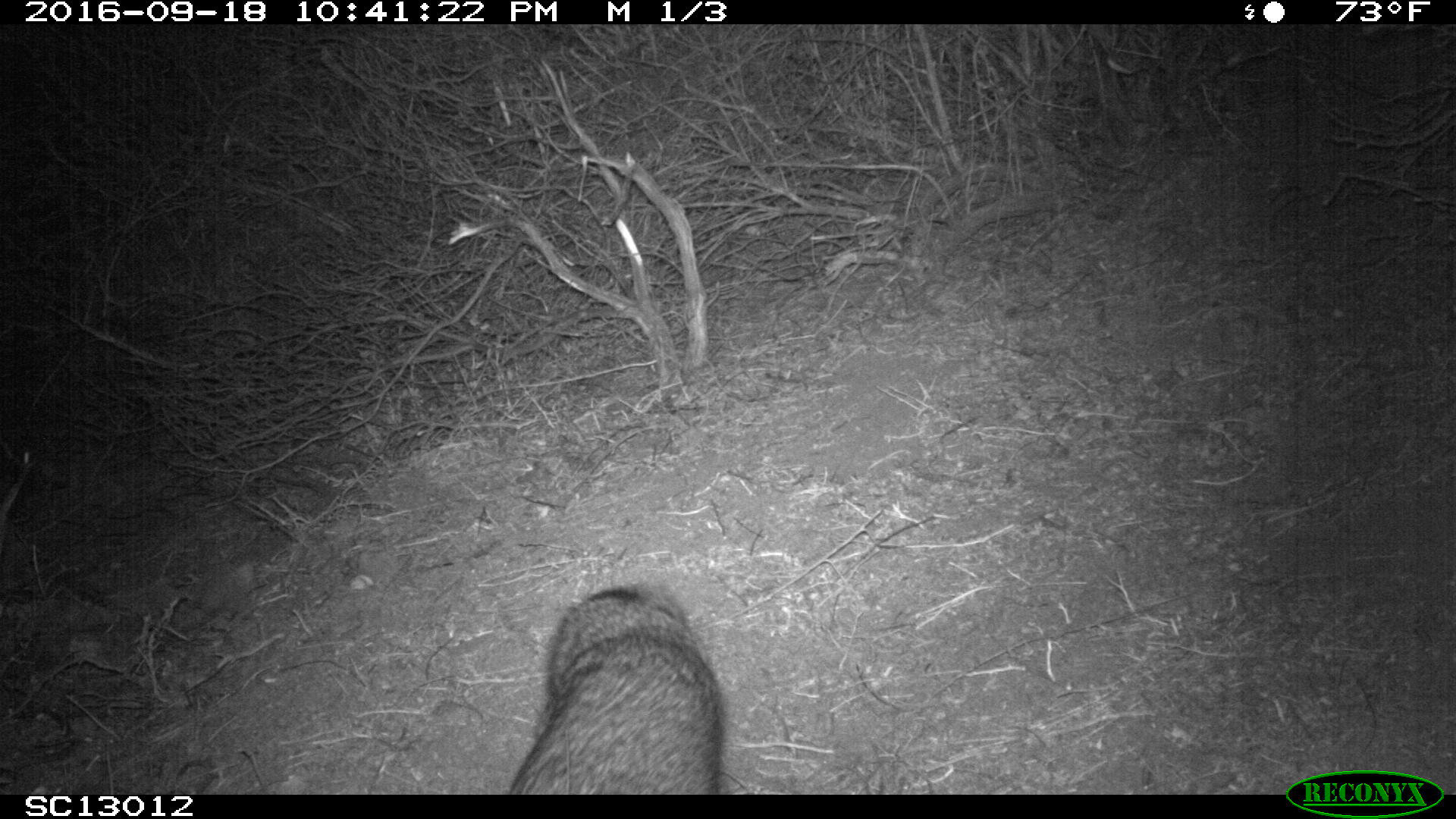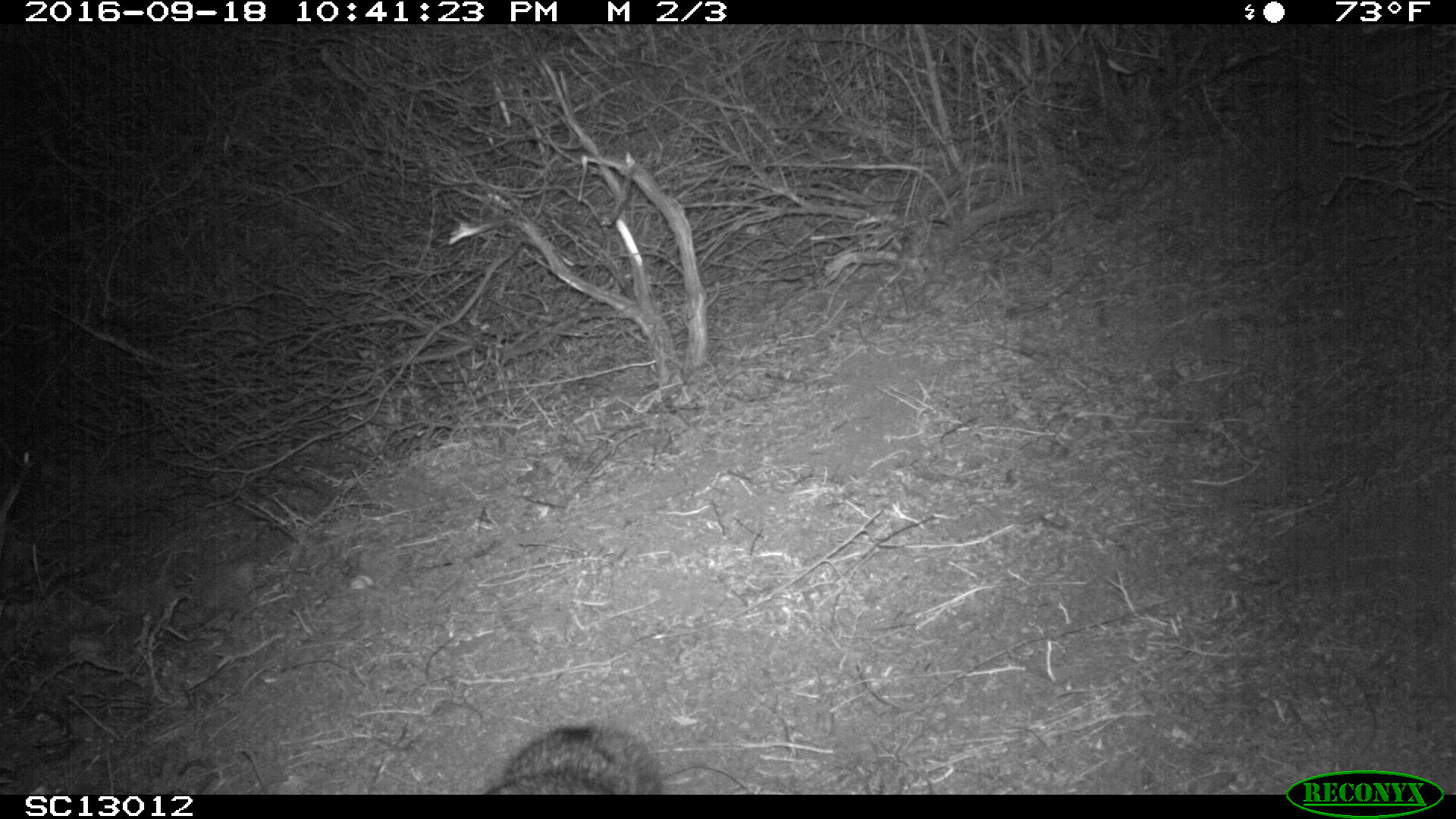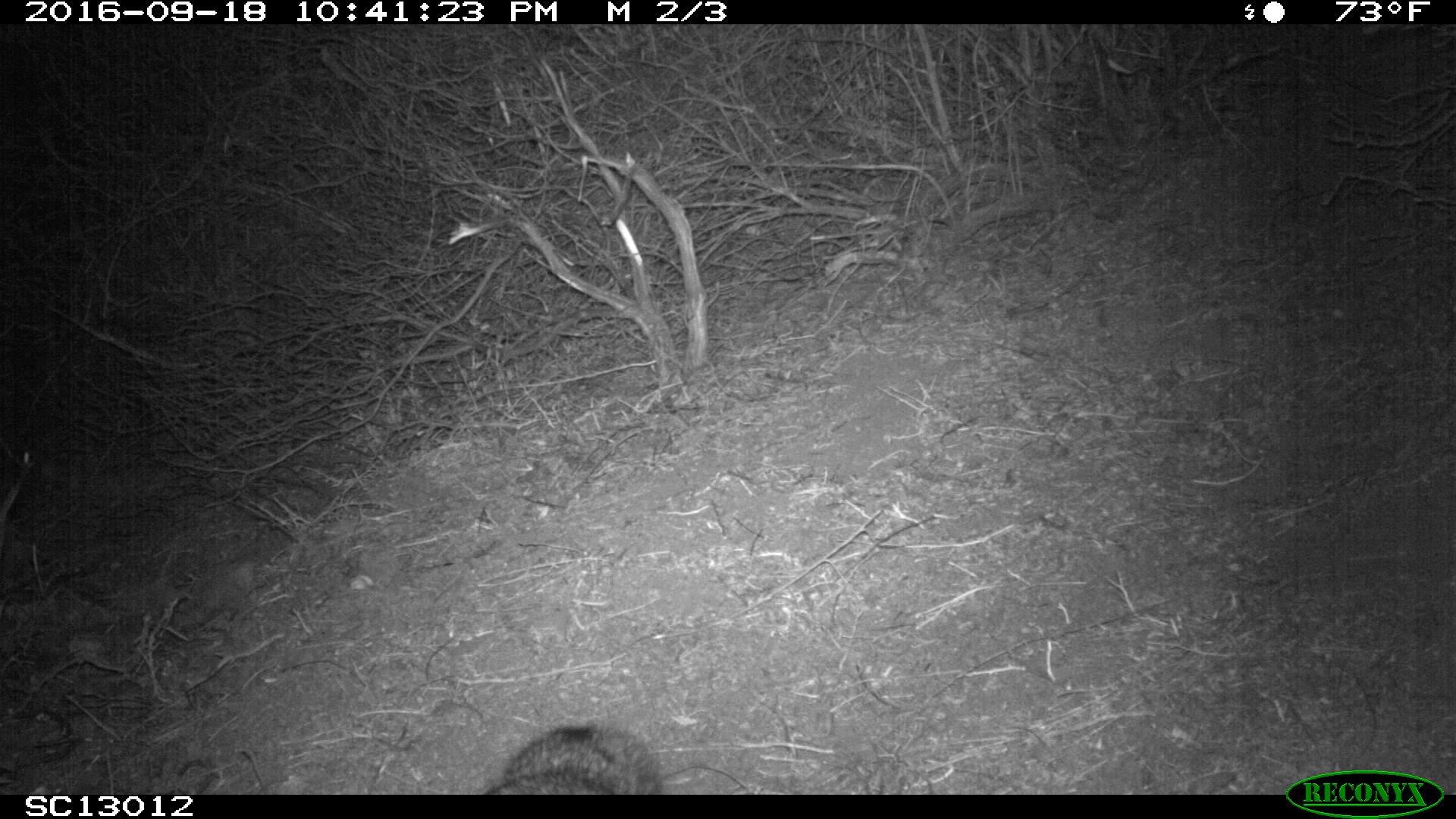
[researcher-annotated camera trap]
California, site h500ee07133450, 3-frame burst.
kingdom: Animalia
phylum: Chordata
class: Mammalia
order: Carnivora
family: Canidae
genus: Urocyon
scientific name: Urocyon littoralis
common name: island fox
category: fox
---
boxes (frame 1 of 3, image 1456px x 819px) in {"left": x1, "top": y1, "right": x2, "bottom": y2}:
fox: {"left": 504, "top": 580, "right": 723, "bottom": 794}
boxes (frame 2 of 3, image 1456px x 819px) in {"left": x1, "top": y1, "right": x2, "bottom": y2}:
fox: {"left": 484, "top": 723, "right": 660, "bottom": 794}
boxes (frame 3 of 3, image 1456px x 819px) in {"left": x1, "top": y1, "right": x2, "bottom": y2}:
fox: {"left": 478, "top": 720, "right": 659, "bottom": 794}